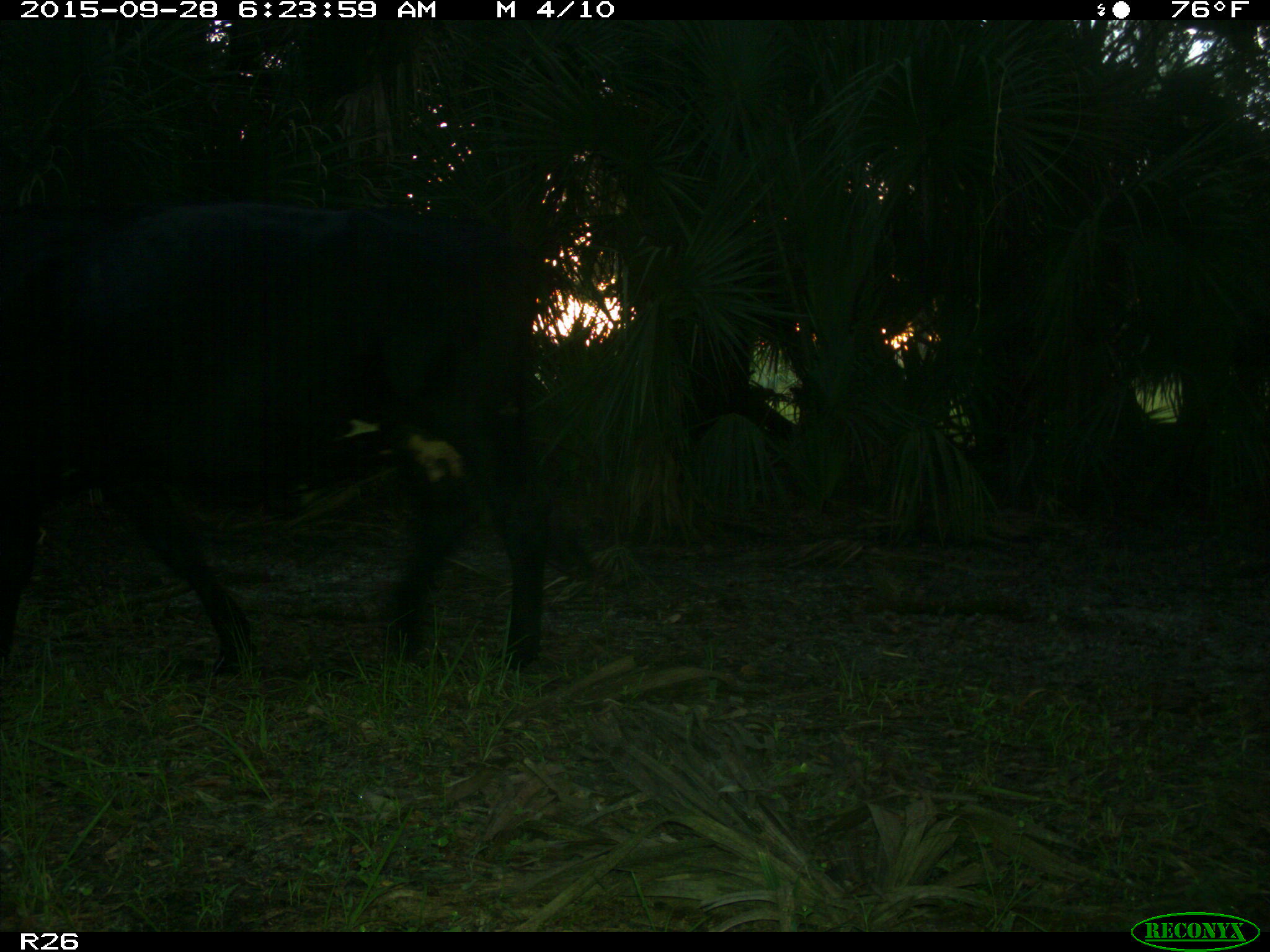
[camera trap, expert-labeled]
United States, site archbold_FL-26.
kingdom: Animalia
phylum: Chordata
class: Mammalia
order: Artiodactyla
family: Bovidae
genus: Bos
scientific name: Bos taurus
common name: domestic cow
Bos taurus (domestic cow).